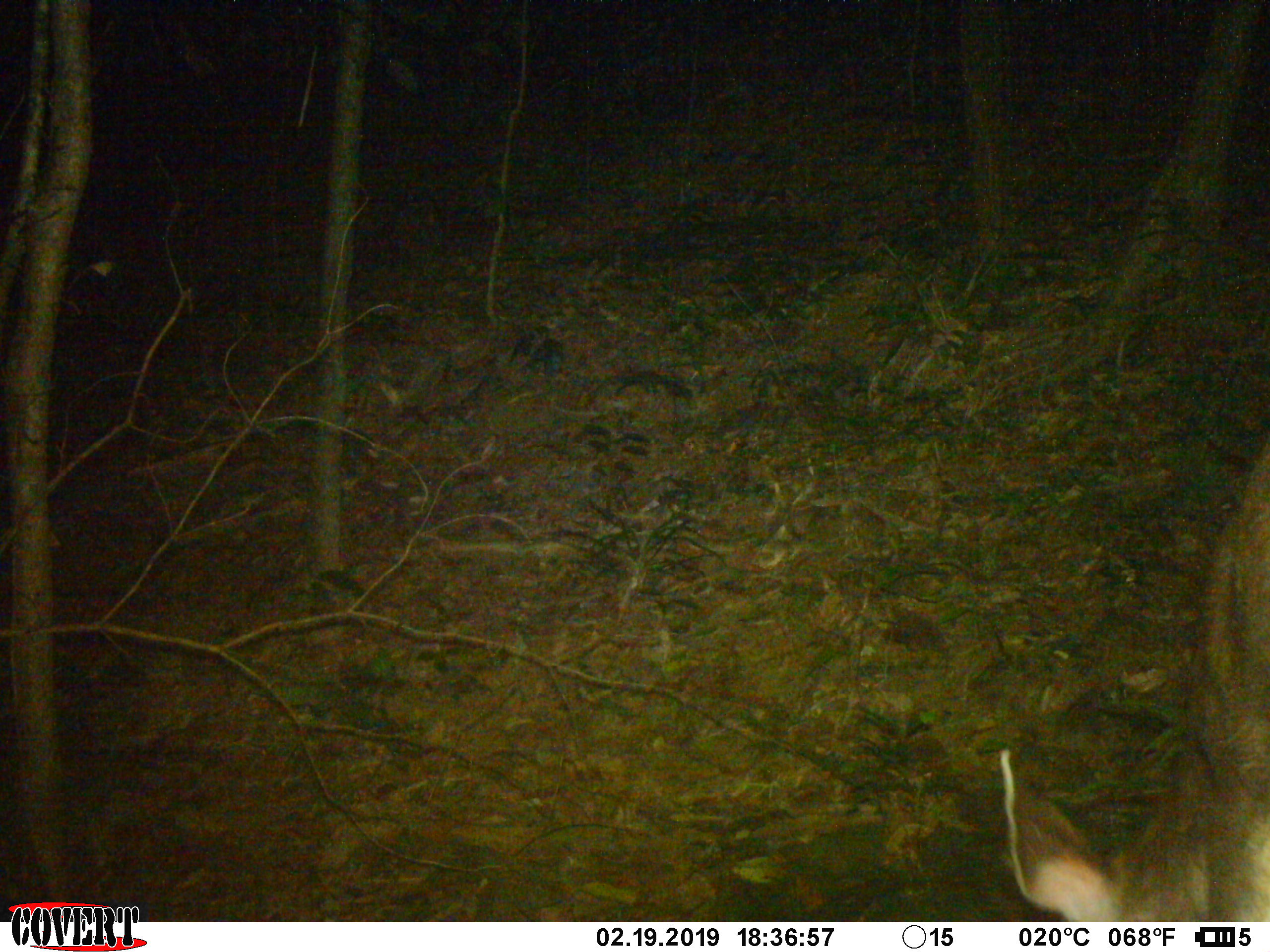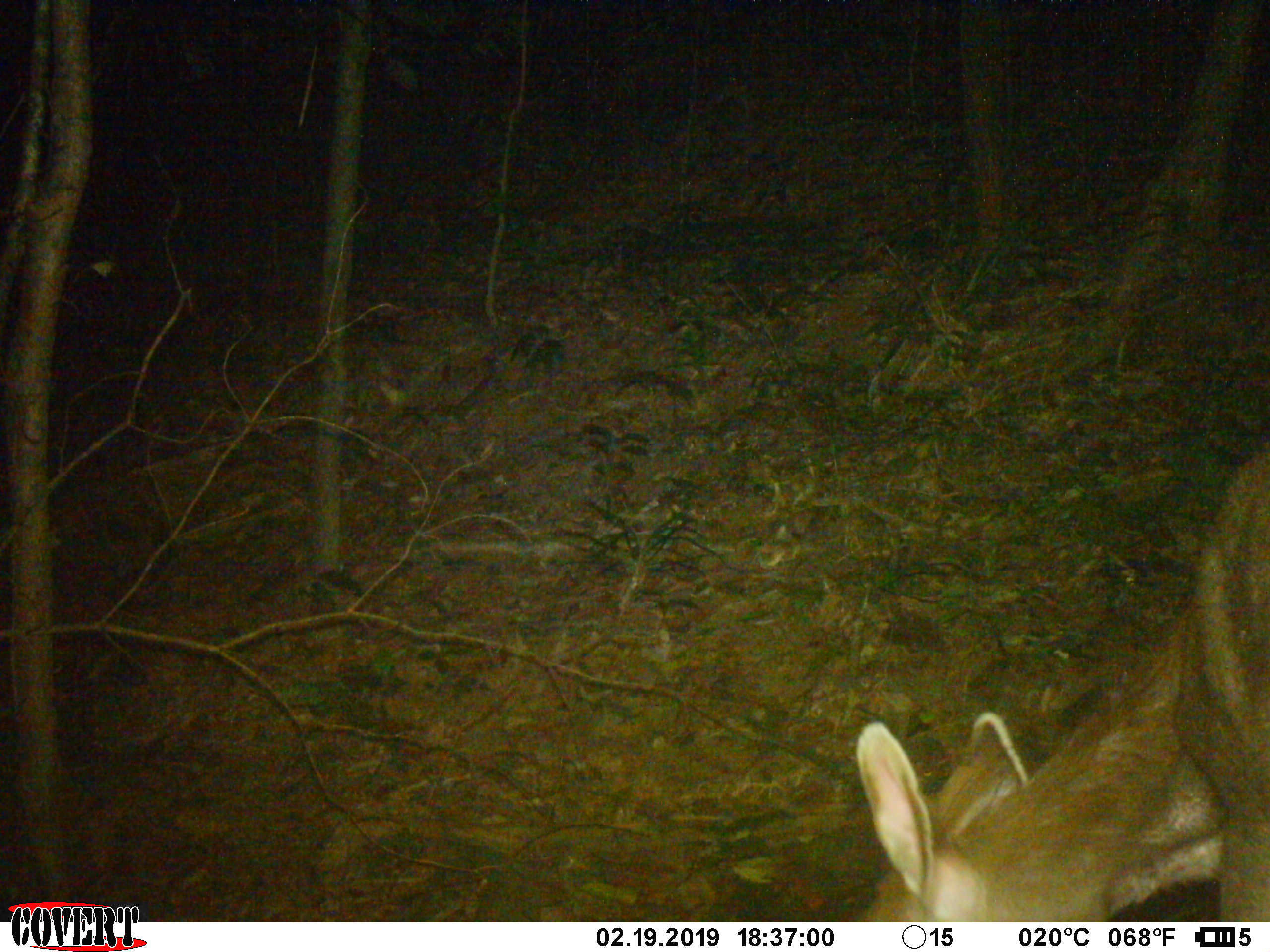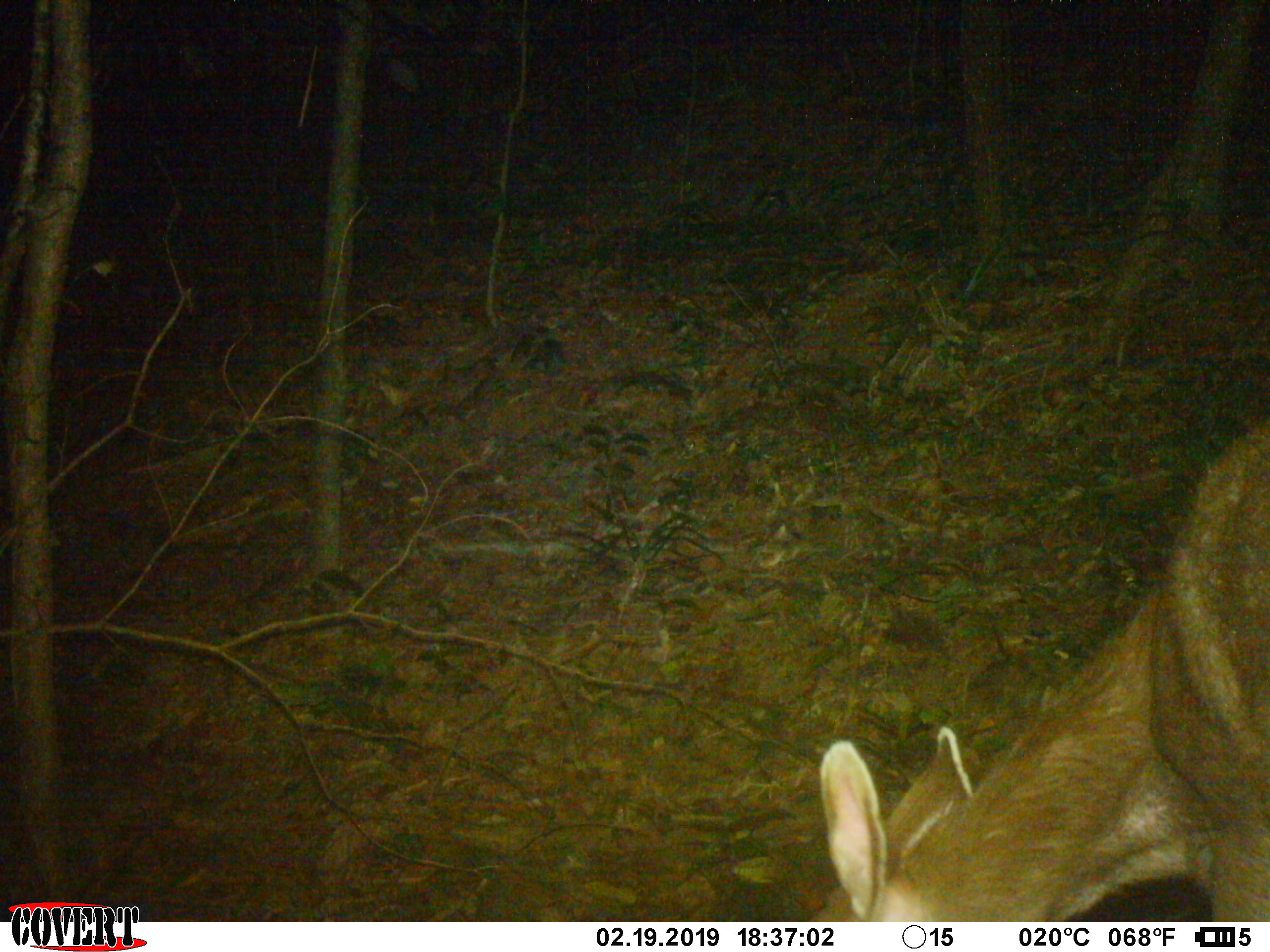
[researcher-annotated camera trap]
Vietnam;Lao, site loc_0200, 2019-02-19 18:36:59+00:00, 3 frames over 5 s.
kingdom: Animalia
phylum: Chordata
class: Mammalia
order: Artiodactyla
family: Cervidae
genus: Rusa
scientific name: Rusa unicolor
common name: sambar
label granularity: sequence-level